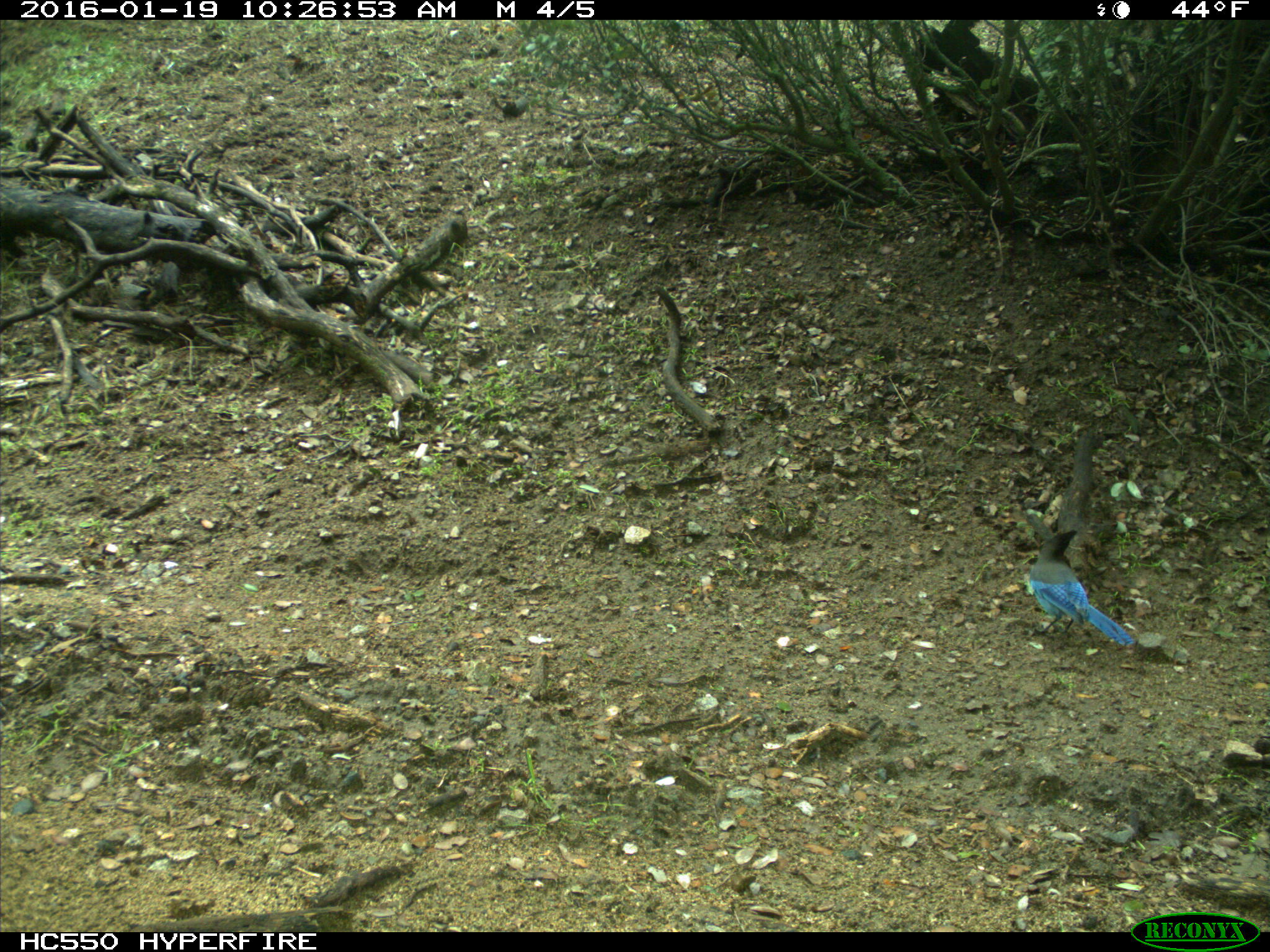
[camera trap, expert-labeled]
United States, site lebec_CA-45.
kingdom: Animalia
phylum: Chordata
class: Aves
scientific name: Aves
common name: birds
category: unidentified bird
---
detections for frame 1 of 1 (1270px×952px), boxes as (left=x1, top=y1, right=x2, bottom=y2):
animal: (left=1028, top=530, right=1139, bottom=648)